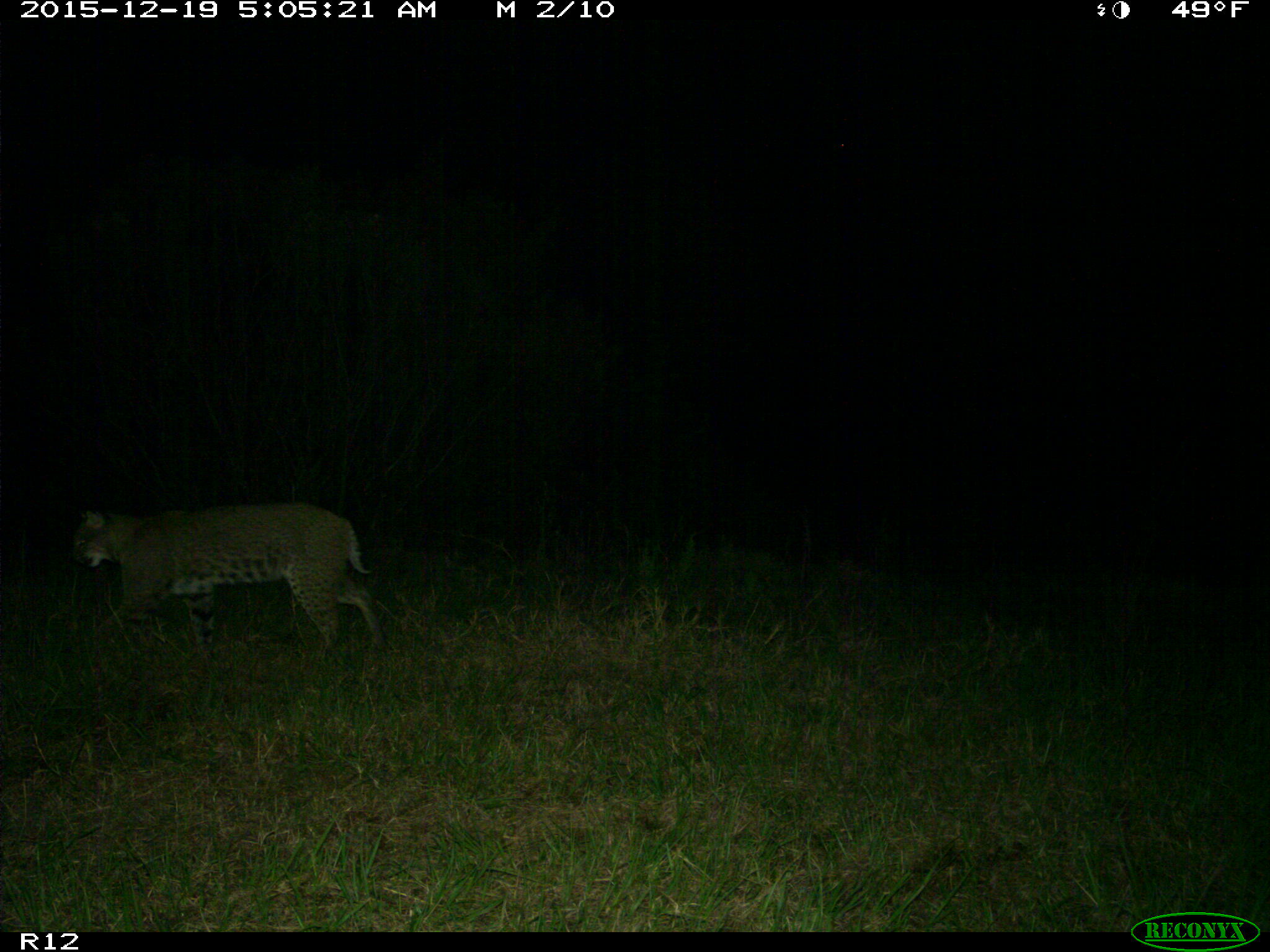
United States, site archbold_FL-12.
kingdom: Animalia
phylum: Chordata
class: Mammalia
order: Carnivora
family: Felidae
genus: Lynx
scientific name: Lynx rufus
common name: bobcat